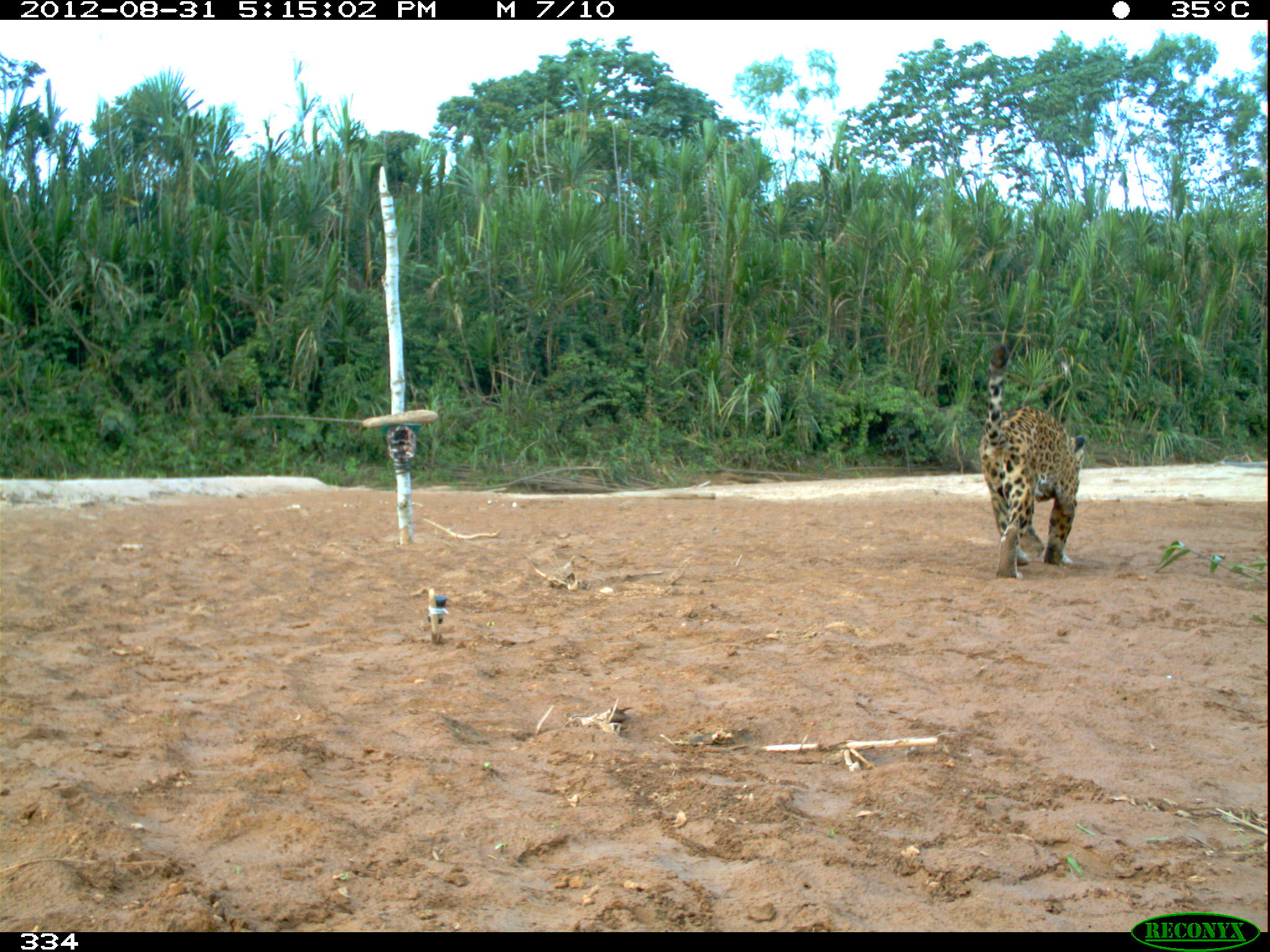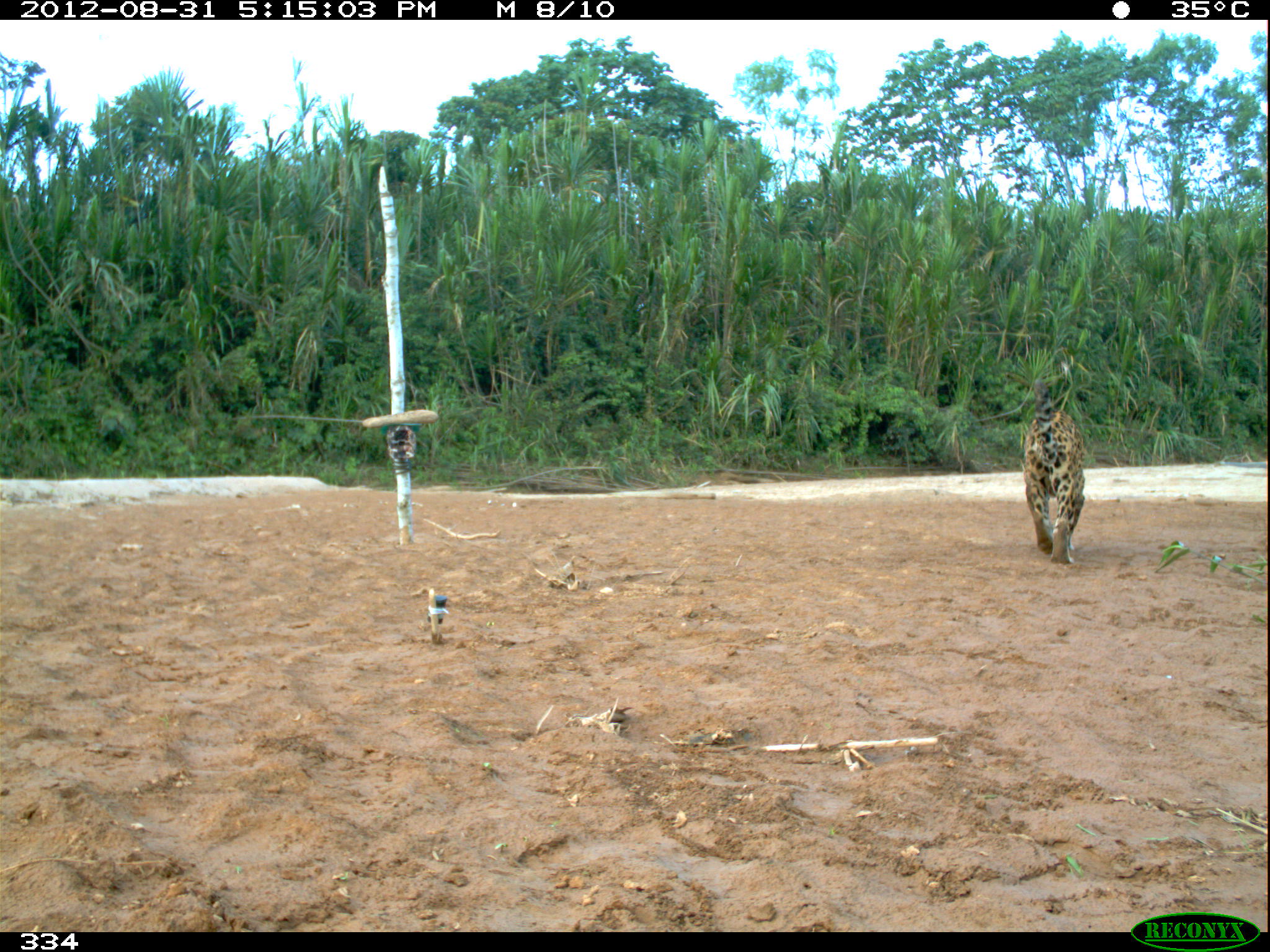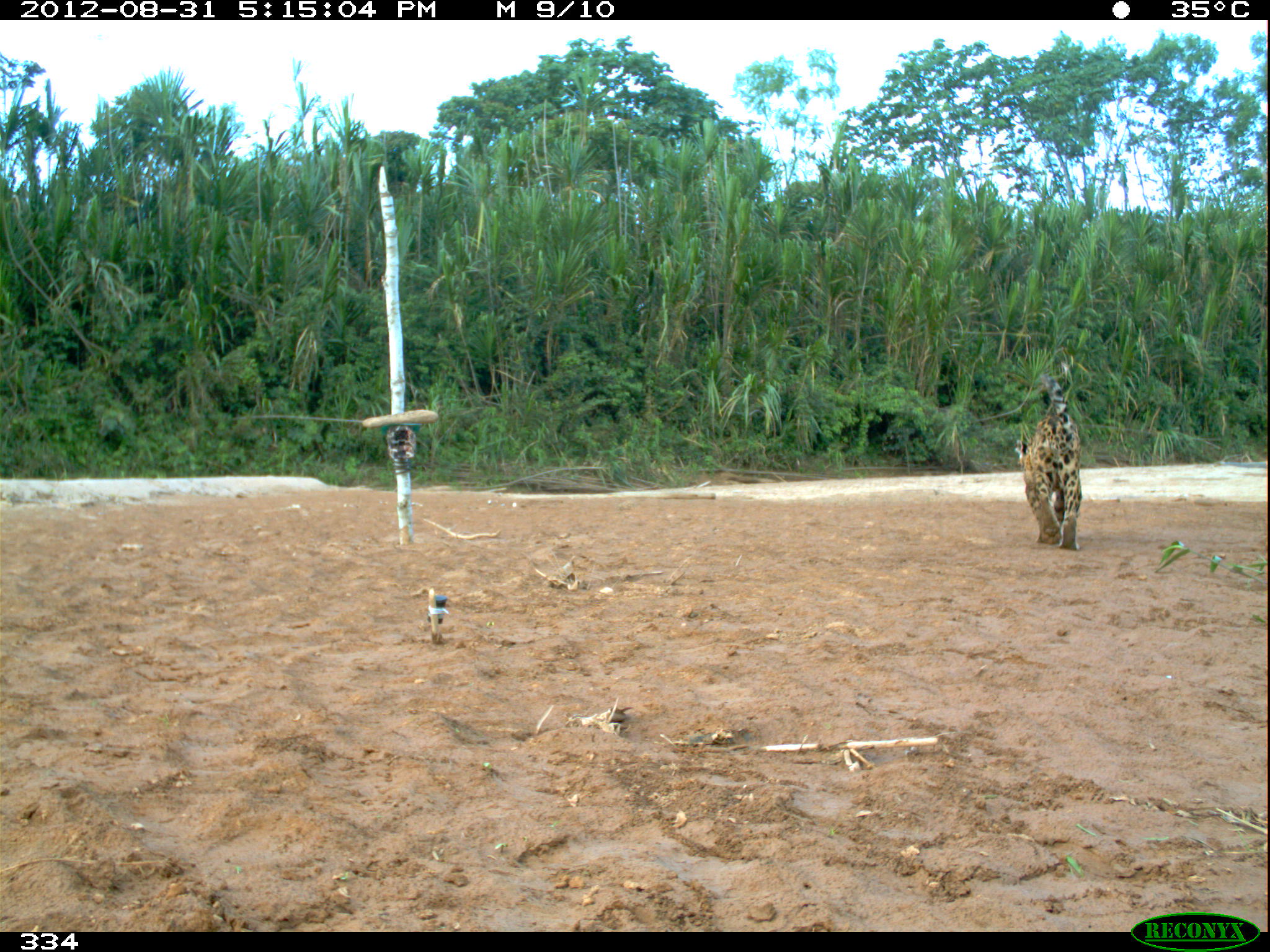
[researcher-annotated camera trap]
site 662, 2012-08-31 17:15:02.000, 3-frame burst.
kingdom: Animalia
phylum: Chordata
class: Mammalia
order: Carnivora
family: Felidae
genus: Panthera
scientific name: Panthera onca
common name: jaguar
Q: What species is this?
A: Panthera onca (jaguar).